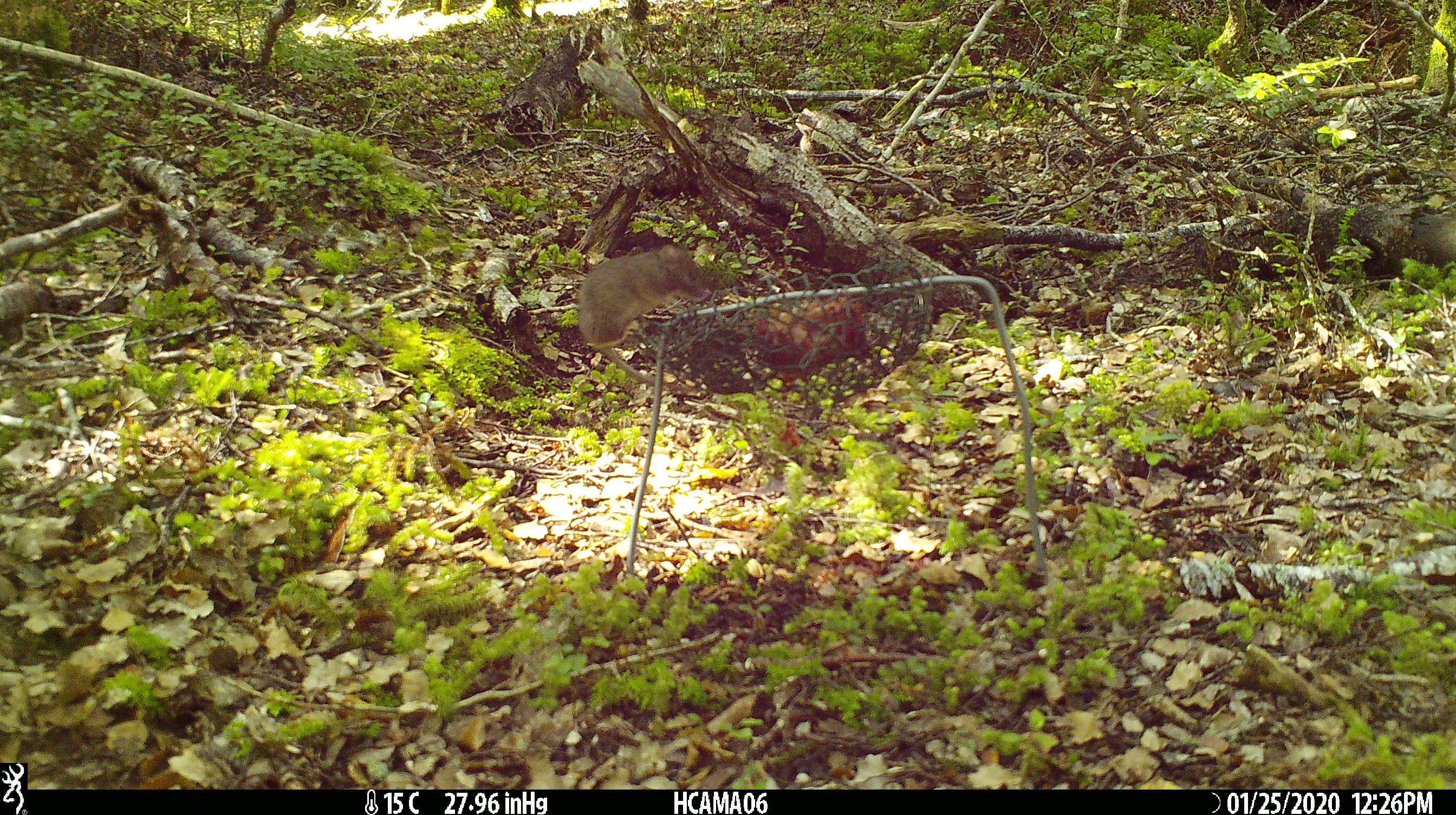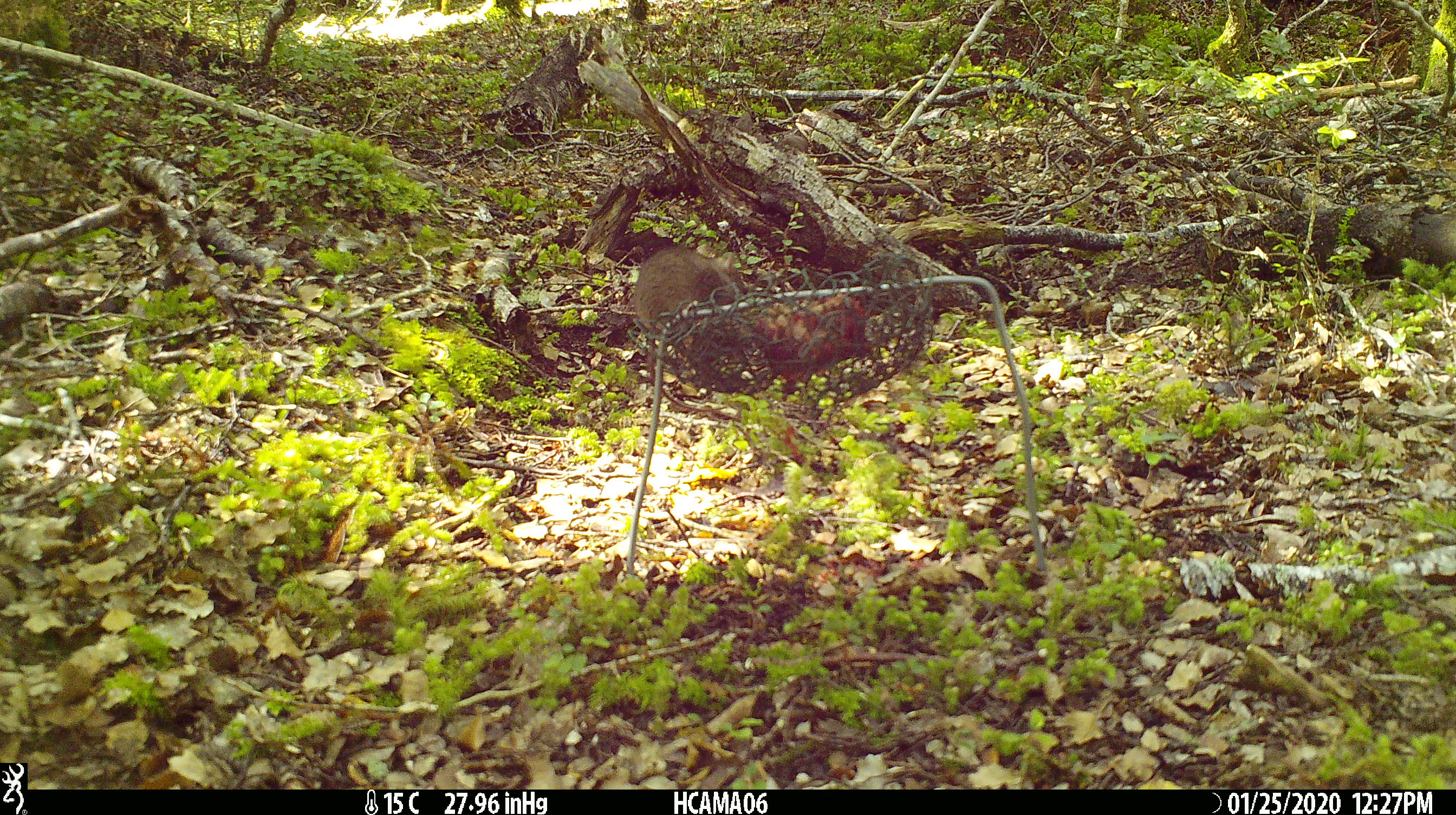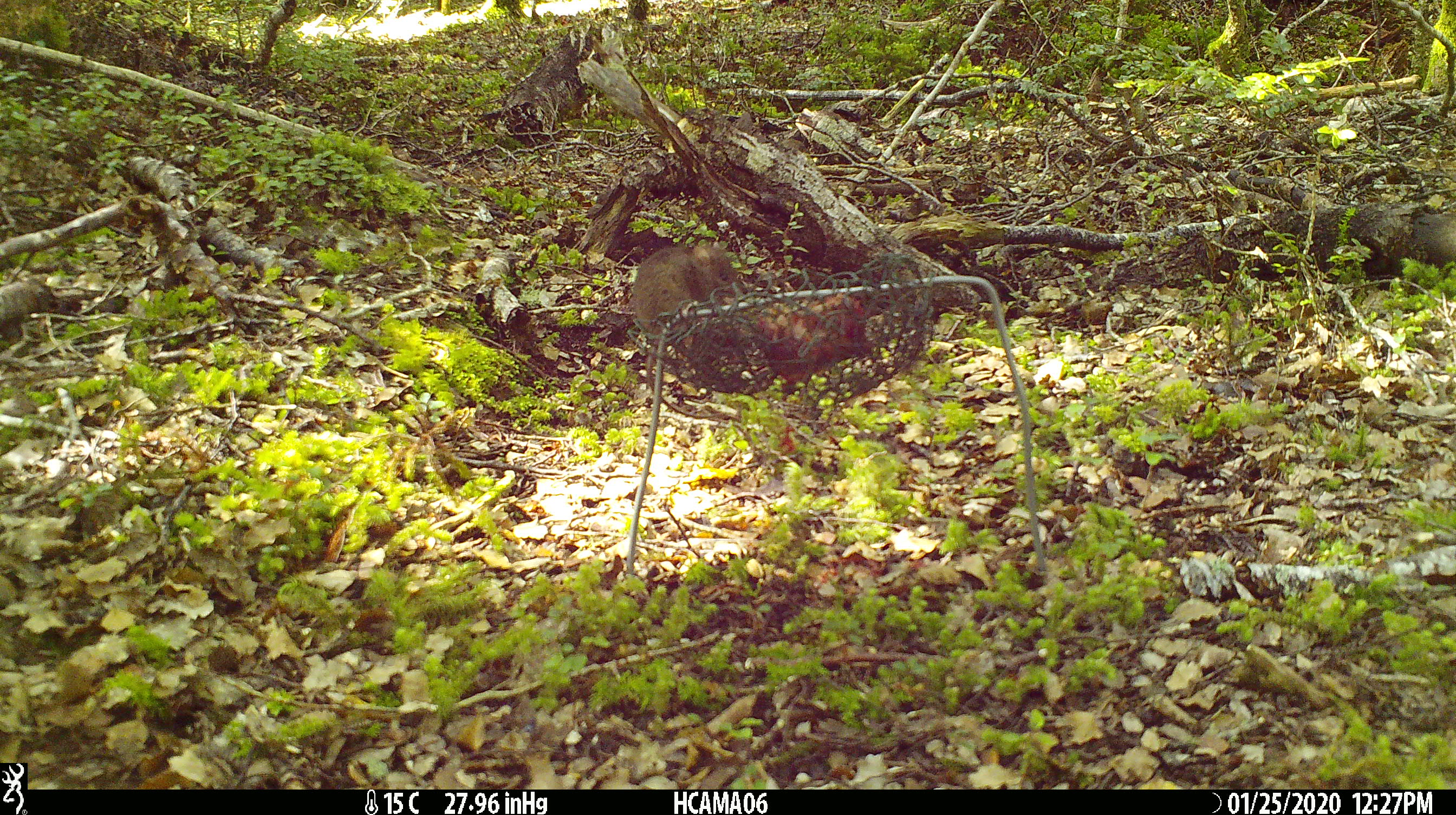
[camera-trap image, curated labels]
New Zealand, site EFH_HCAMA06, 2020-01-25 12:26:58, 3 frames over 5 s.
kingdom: Animalia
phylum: Chordata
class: Mammalia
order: Rodentia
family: Muridae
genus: Mus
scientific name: Mus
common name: mouse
Mouse (Mus).